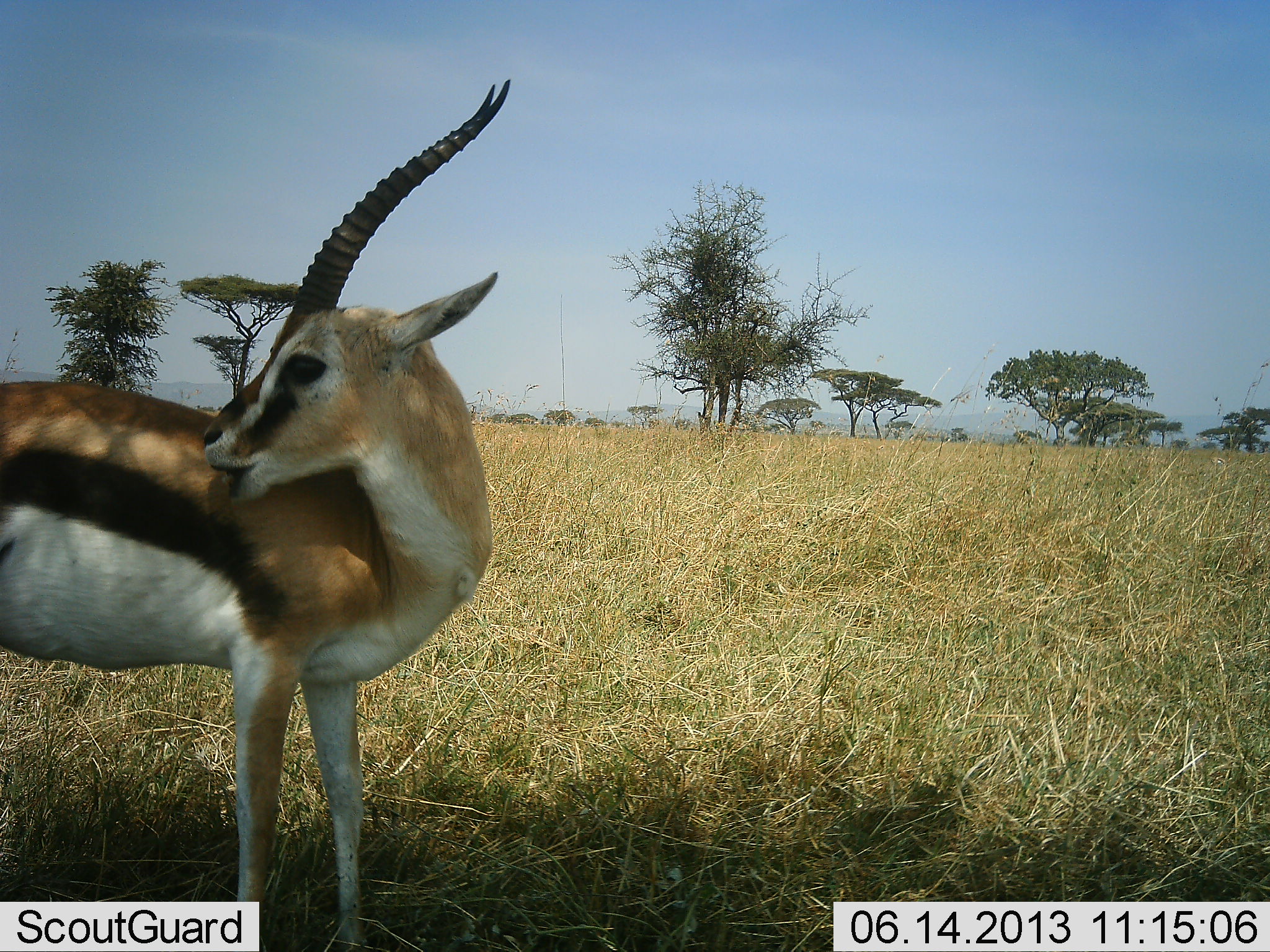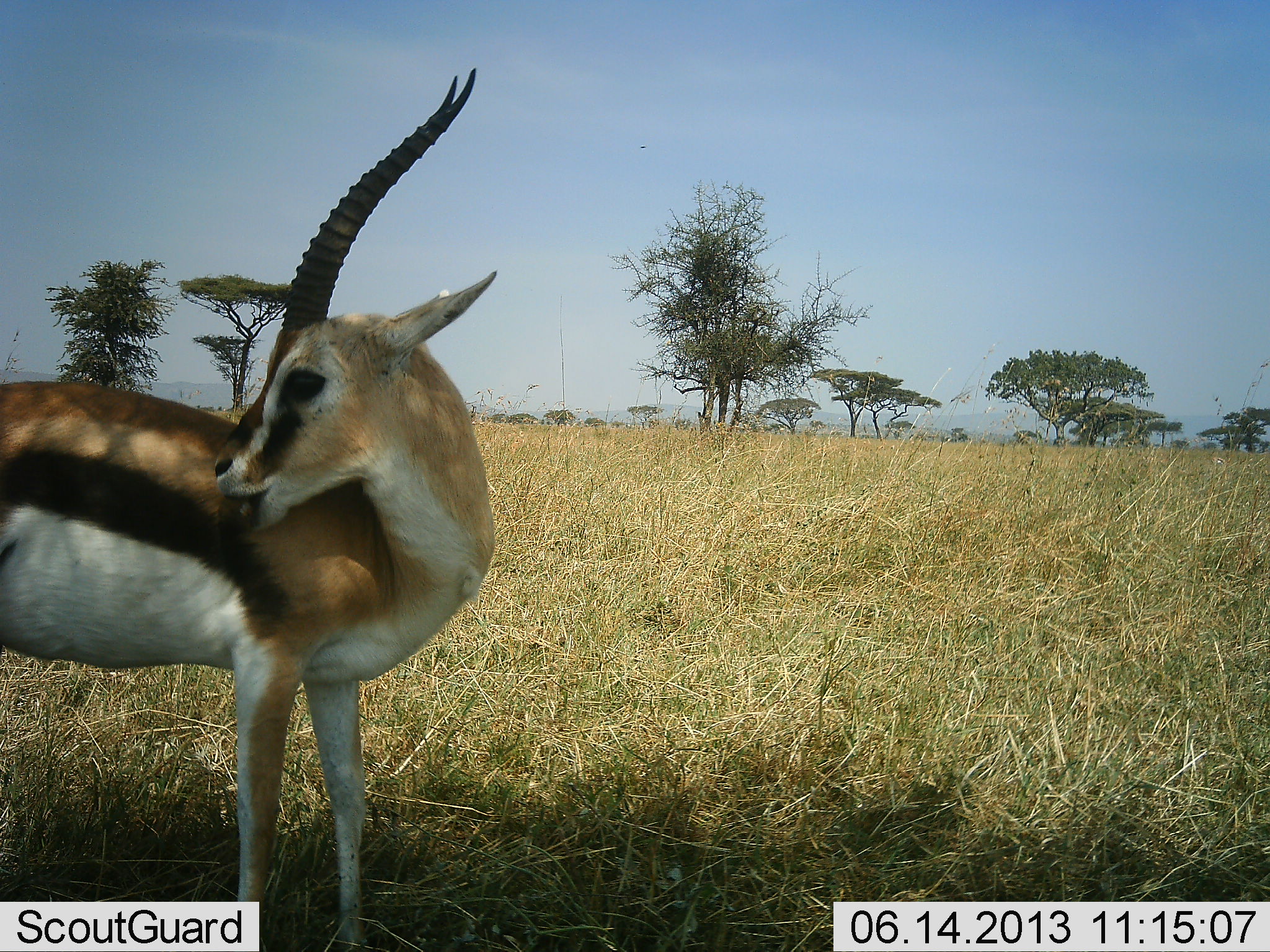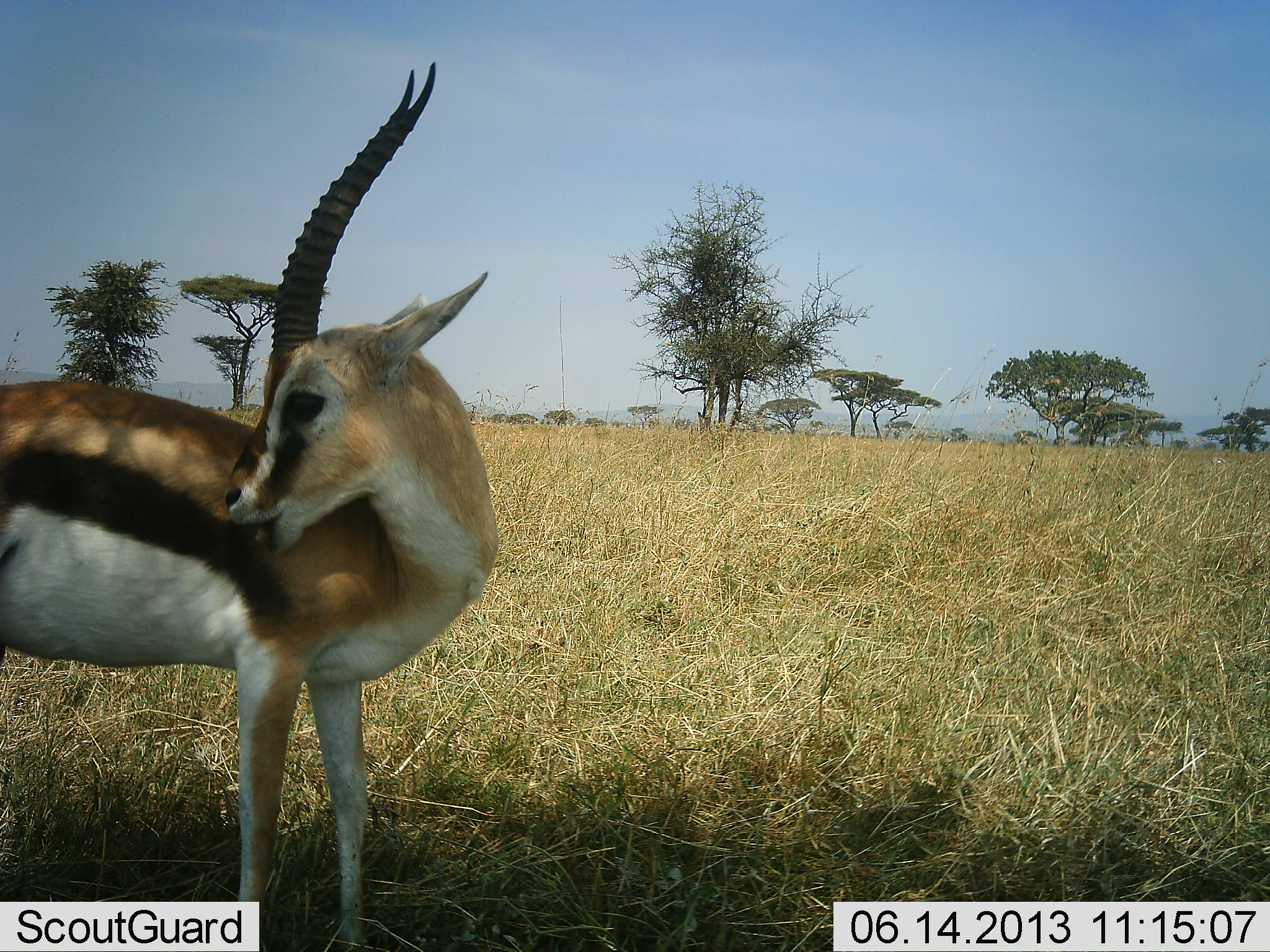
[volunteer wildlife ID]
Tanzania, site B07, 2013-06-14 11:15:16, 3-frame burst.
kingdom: Animalia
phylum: Chordata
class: Mammalia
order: Artiodactyla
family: Bovidae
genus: Eudorcas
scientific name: Eudorcas thomsonii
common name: thomson's gazelle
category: gazellethomsons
Gazellethomsons (thomson's gazelle) (Eudorcas thomsonii), count 1. Behavior (volunteer vote fractions): standing 92%, resting 0%, moving 0%, interacting 8%. Young present (vote fraction): 0%. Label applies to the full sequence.